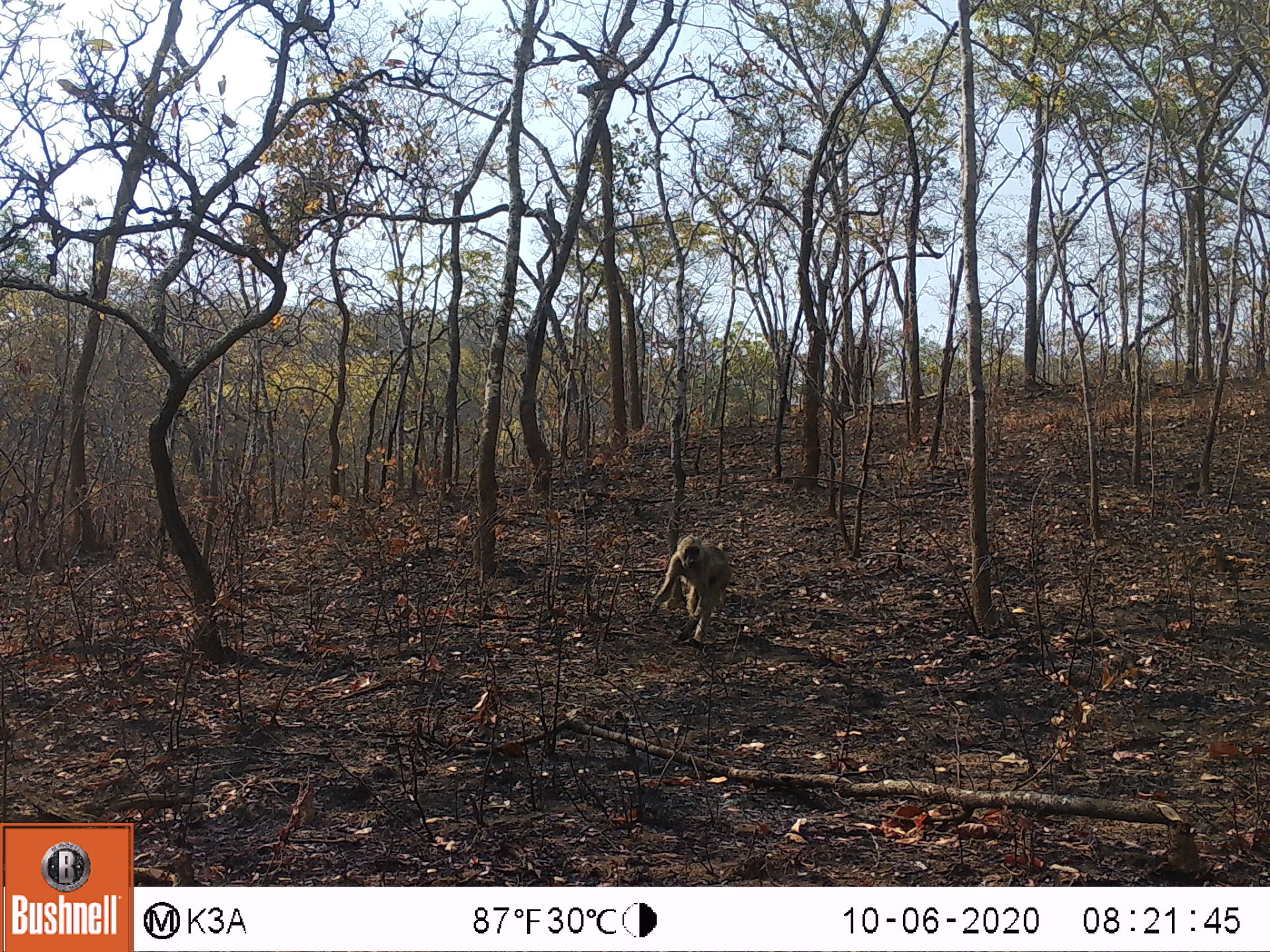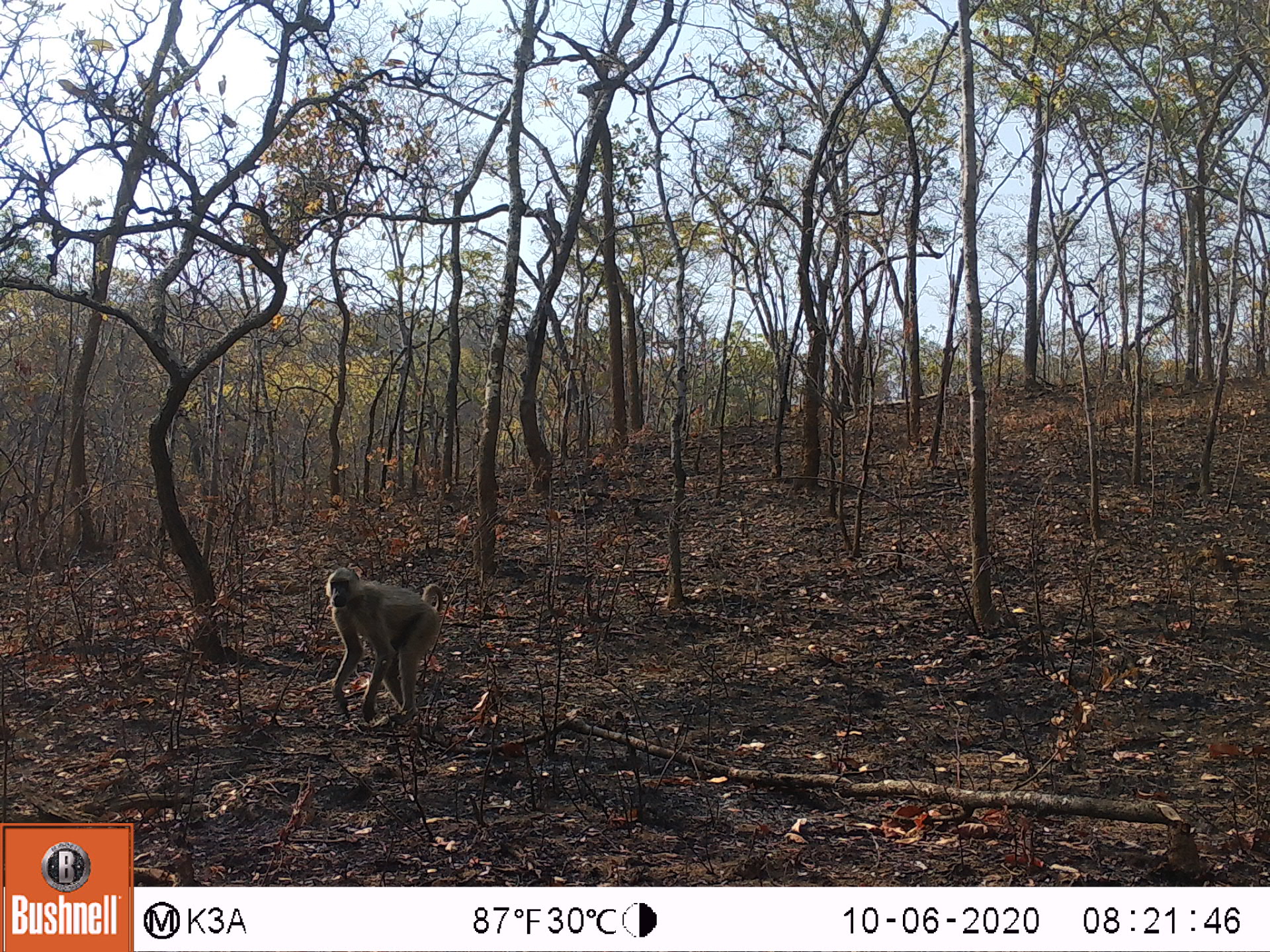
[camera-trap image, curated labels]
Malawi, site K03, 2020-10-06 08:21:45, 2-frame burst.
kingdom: Animalia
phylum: Chordata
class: Mammalia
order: Primates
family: Cercopithecidae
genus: Papio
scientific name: Papio cynocephalus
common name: yellow baboon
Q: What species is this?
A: Yellow baboon (Papio cynocephalus).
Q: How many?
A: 1.